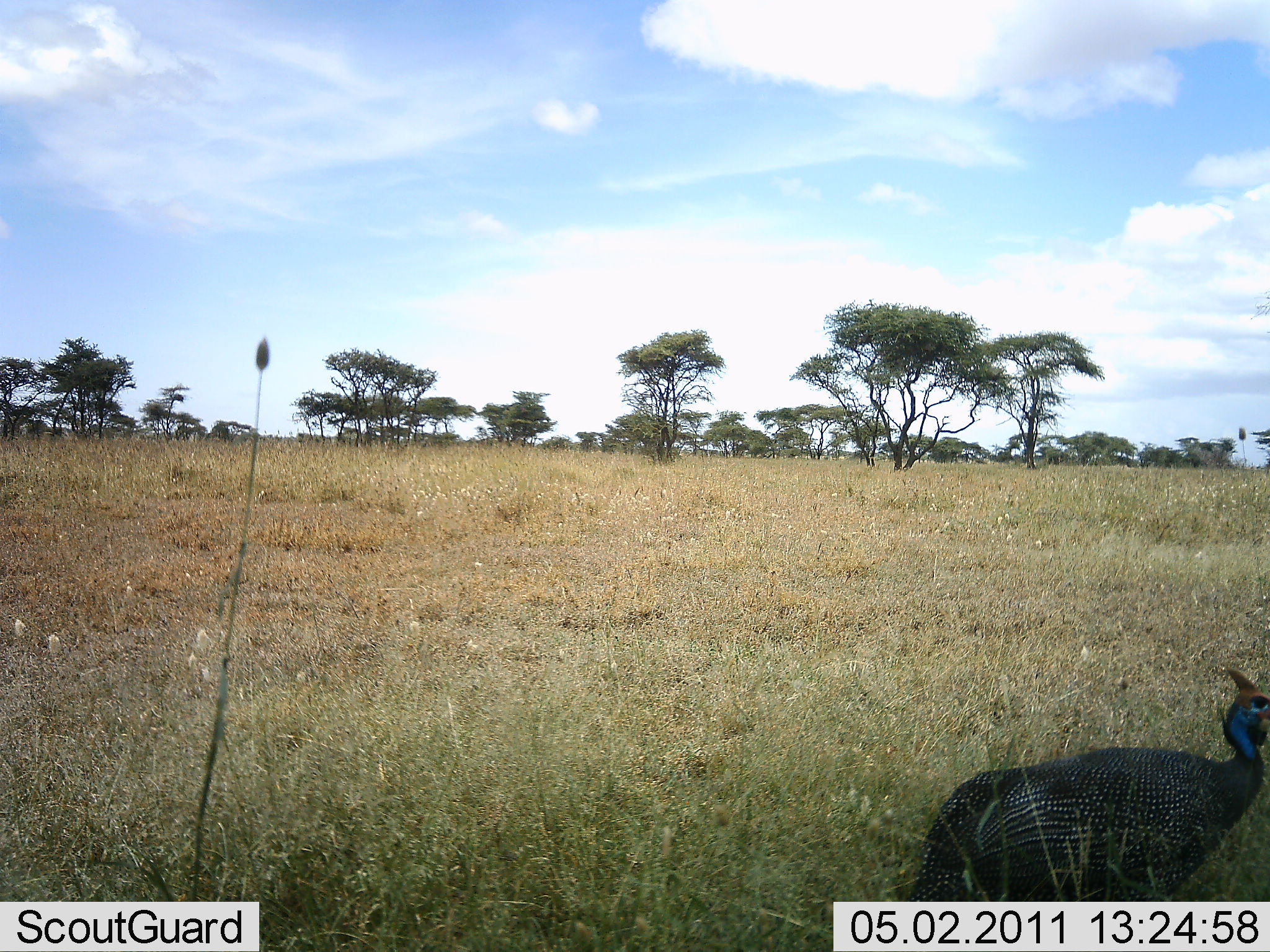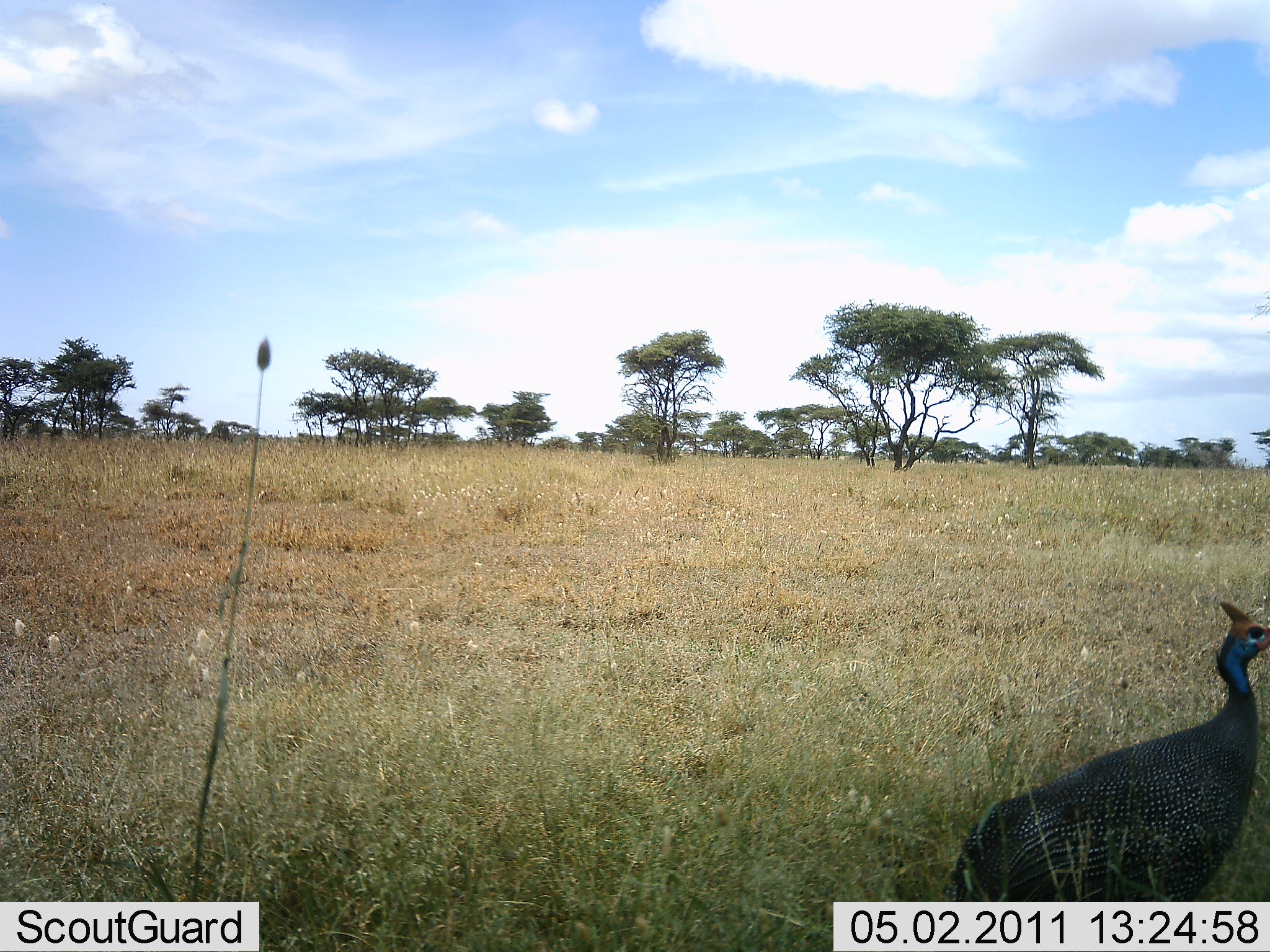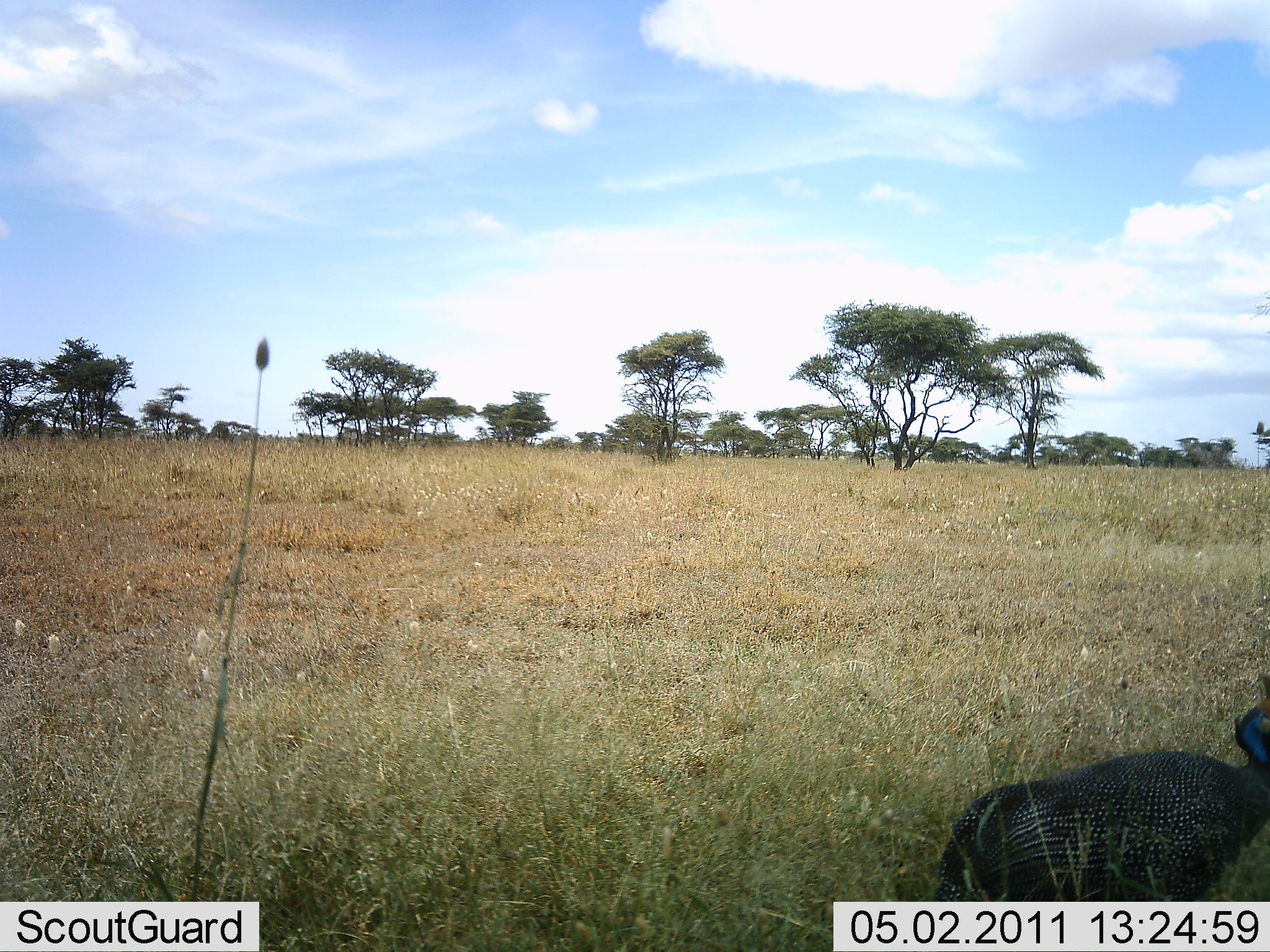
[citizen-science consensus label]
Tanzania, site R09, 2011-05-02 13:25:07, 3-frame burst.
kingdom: Animalia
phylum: Chordata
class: Aves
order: Galliformes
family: Numididae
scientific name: Numididae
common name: guinea fowl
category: guineafowl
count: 1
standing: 87%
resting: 0%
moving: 13%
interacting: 0%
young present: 0%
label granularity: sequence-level